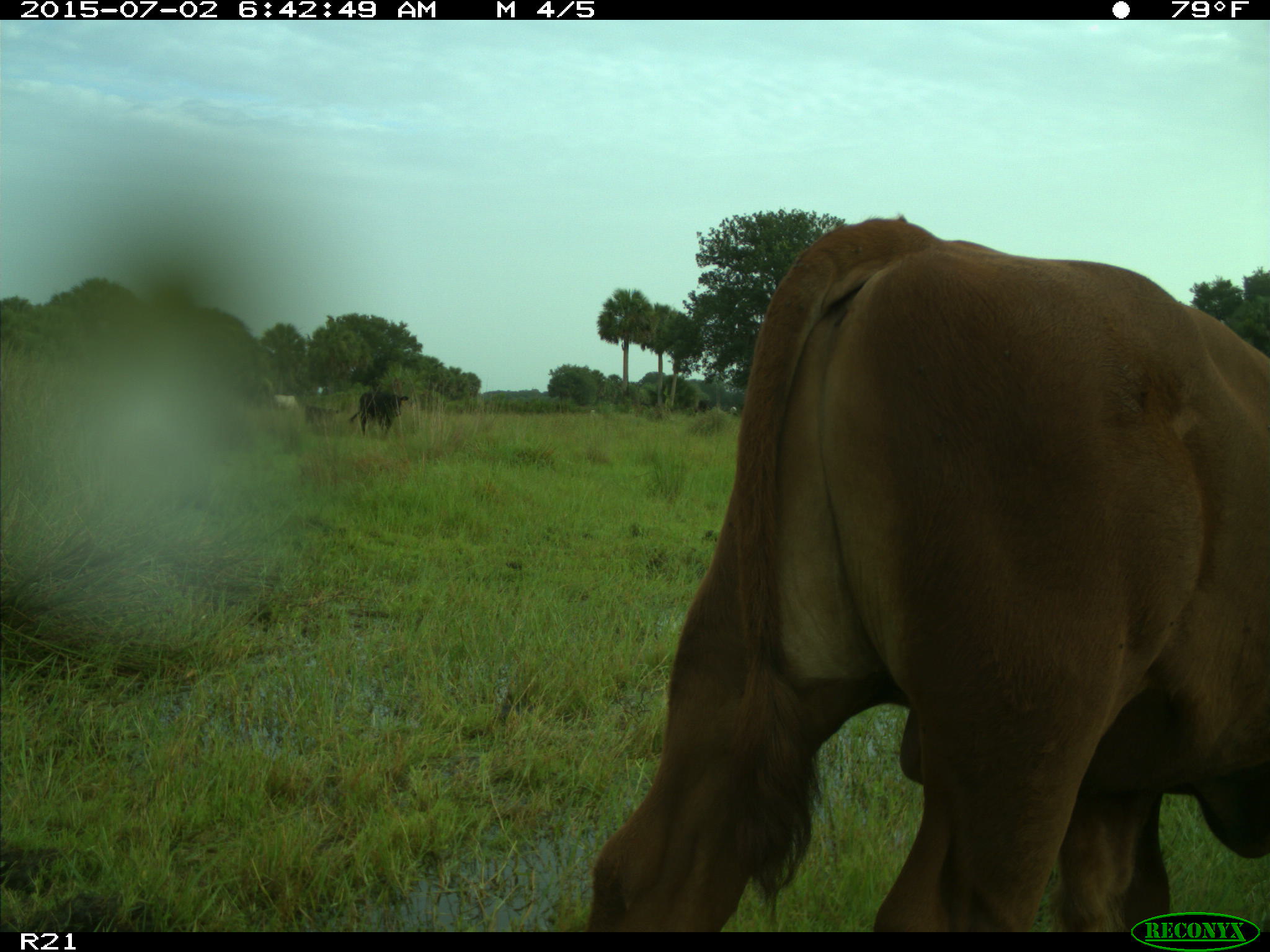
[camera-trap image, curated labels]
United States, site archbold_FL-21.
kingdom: Animalia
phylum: Chordata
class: Mammalia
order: Artiodactyla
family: Bovidae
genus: Bos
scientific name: Bos taurus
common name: domestic cow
Bos taurus (domestic cow).